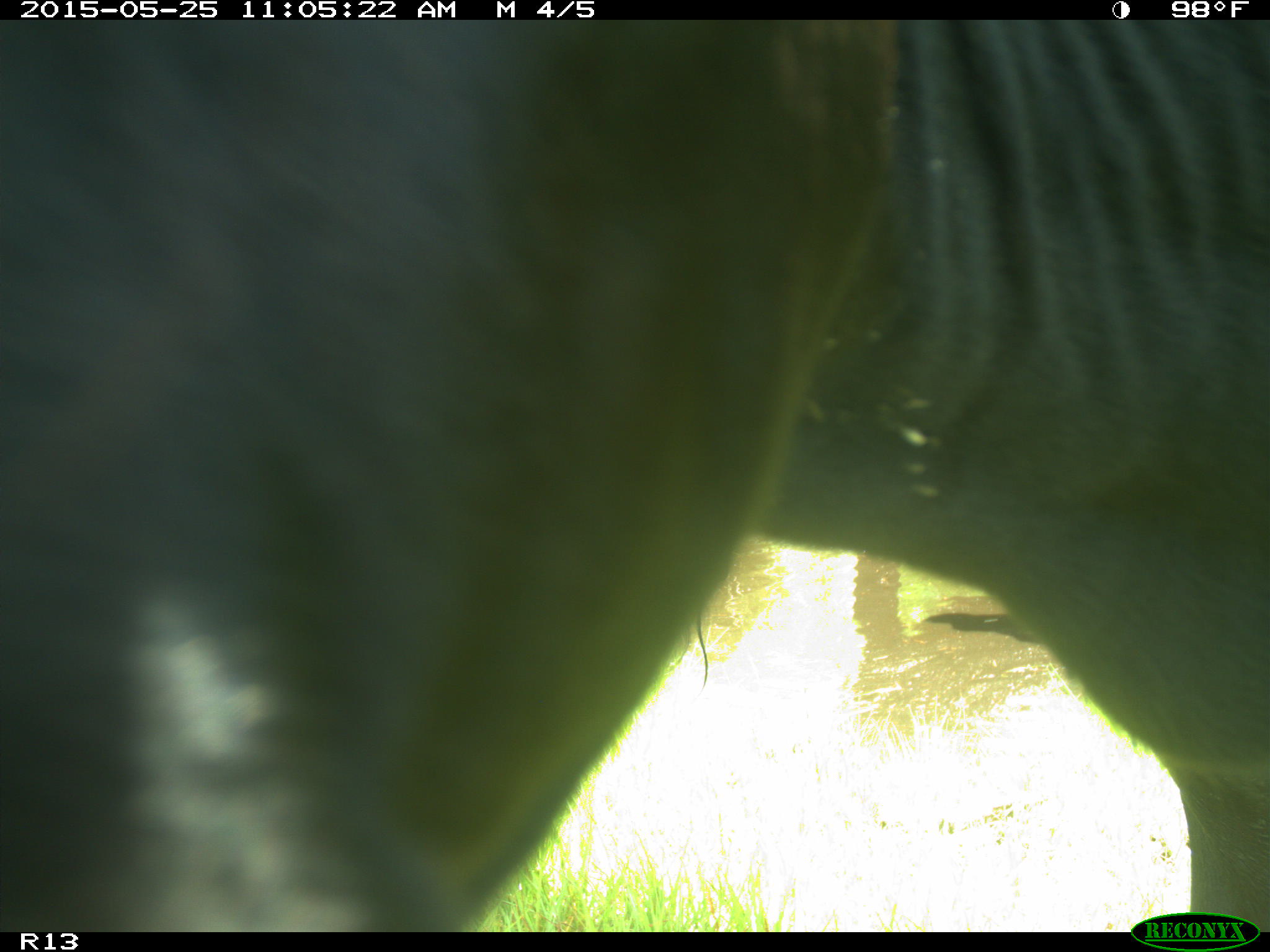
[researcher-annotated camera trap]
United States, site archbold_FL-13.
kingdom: Animalia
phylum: Chordata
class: Mammalia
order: Artiodactyla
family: Bovidae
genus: Bos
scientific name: Bos taurus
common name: domestic cow